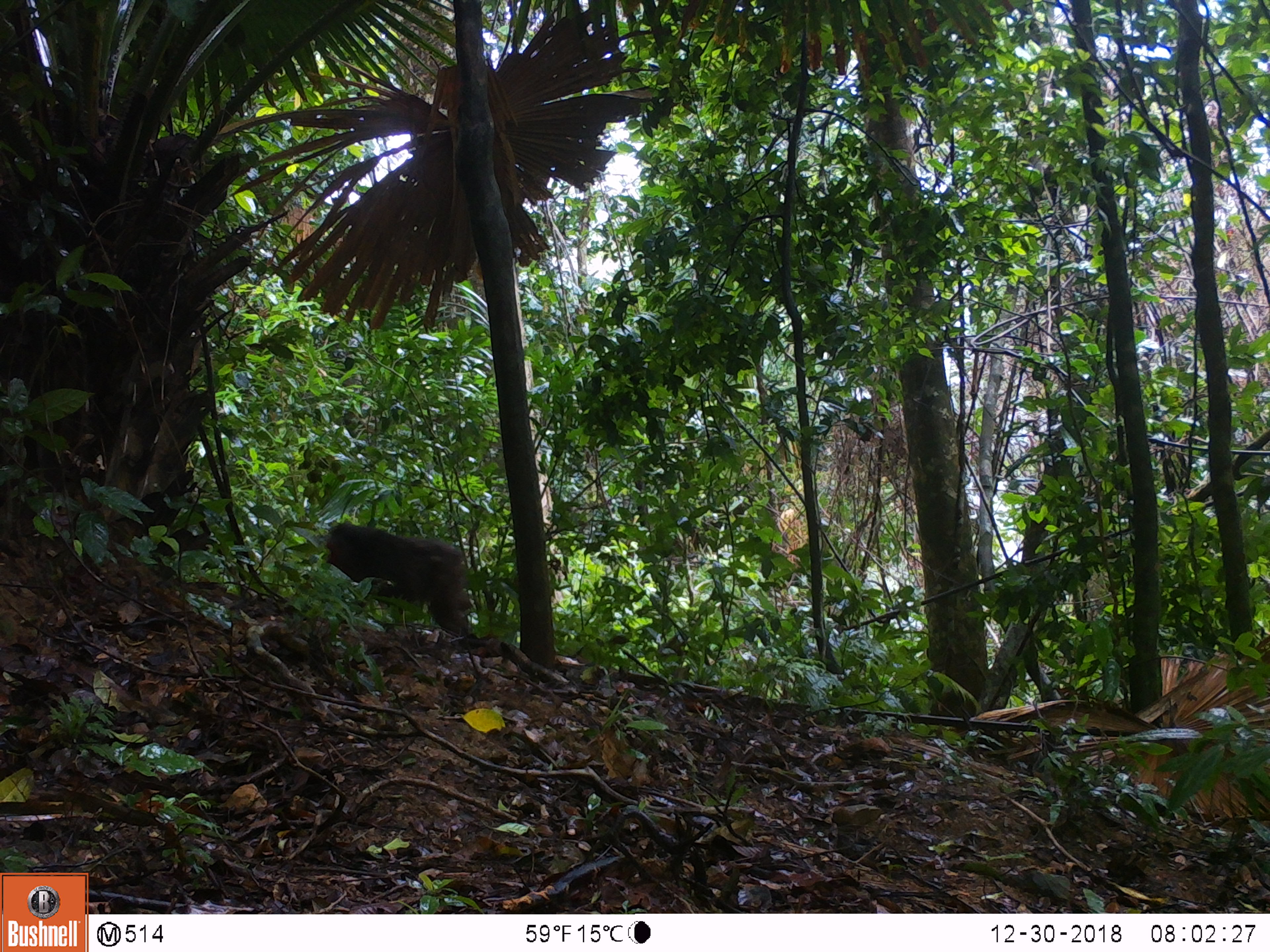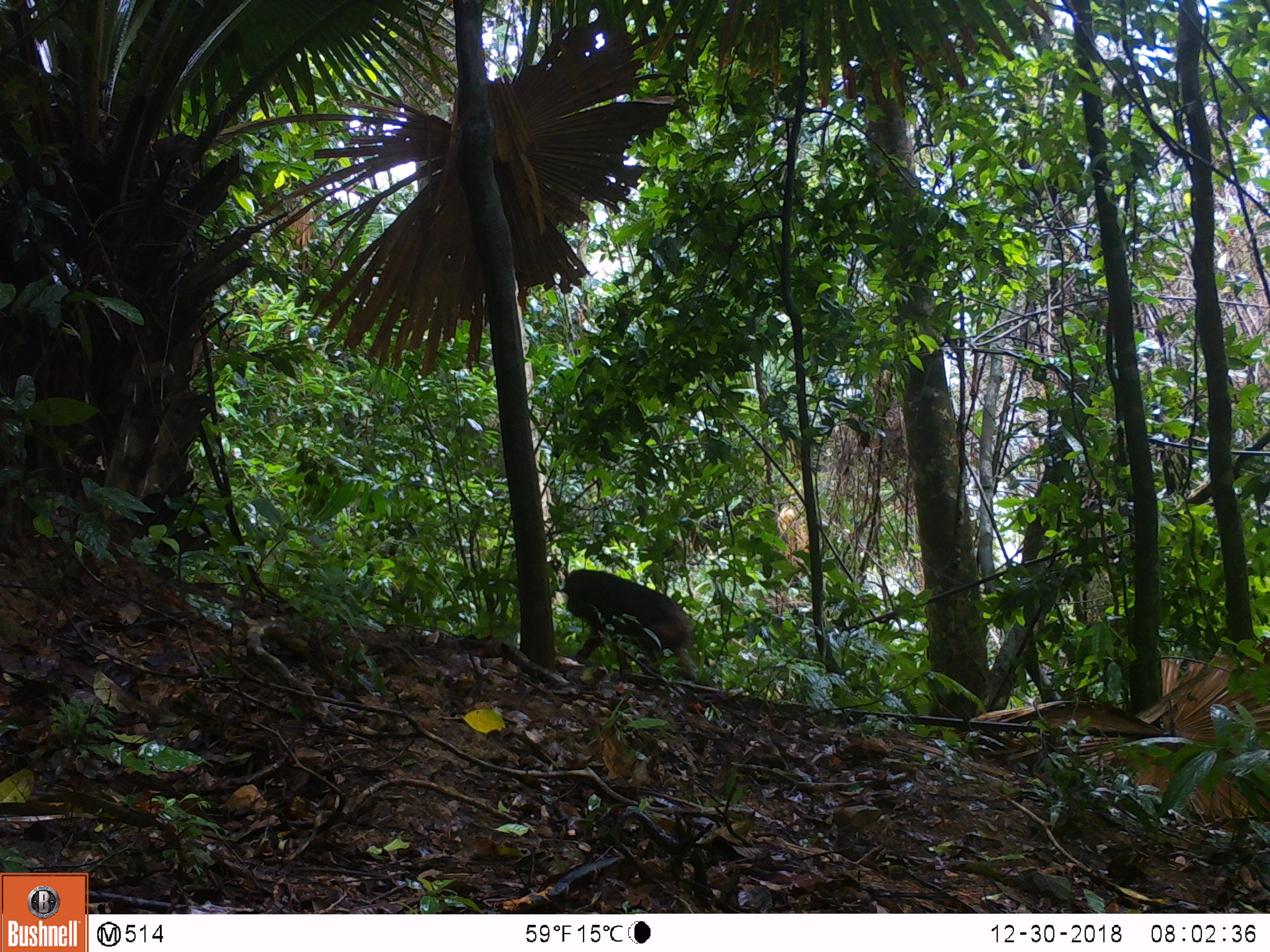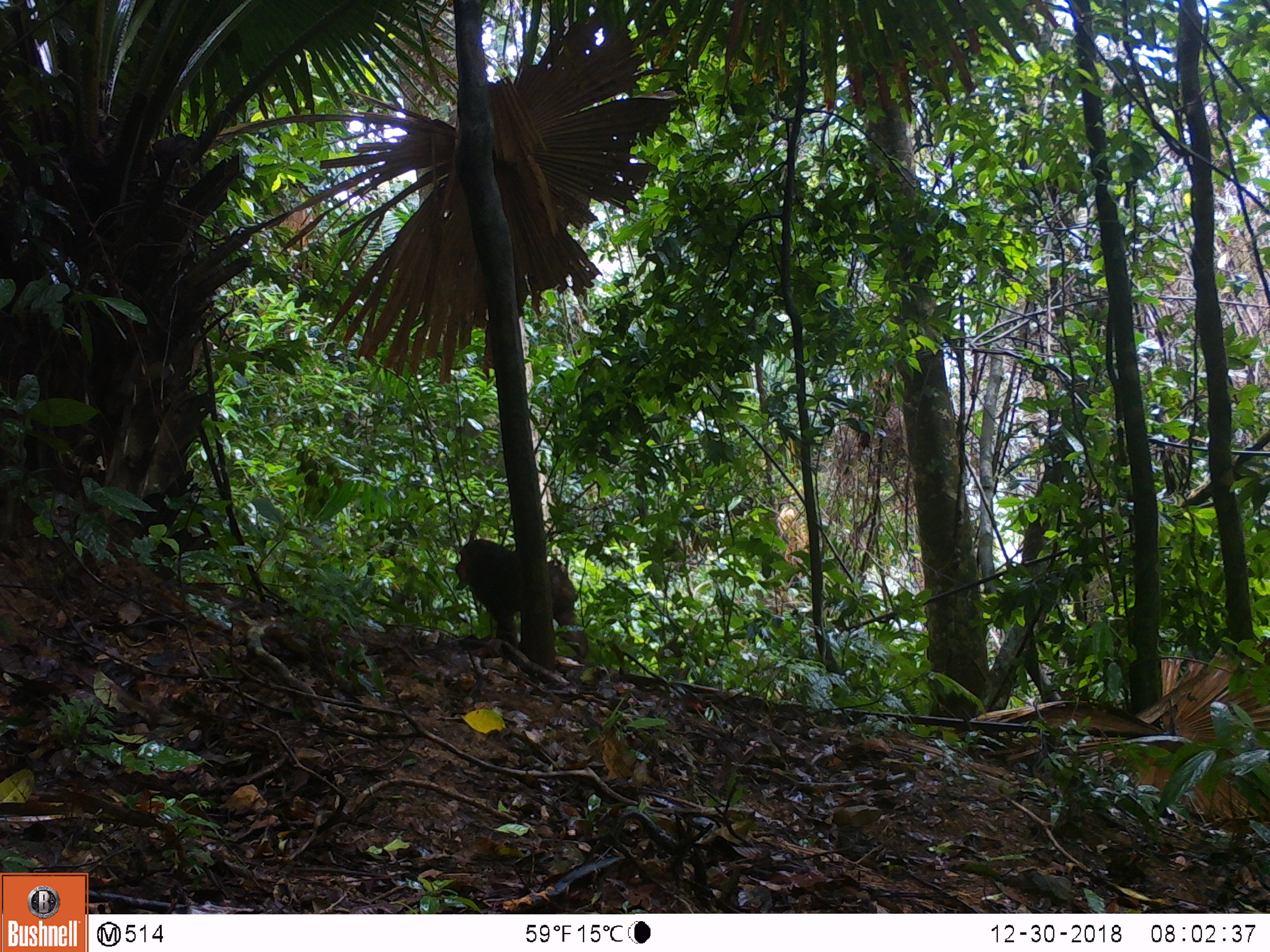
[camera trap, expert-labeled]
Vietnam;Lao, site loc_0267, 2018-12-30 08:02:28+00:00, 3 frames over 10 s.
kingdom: Animalia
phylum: Chordata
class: Mammalia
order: Primates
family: Cercopithecidae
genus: Macaca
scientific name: Macaca arctoides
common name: stump-tailed macaque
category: stump tailed macaque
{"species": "stump tailed macaque (stump-tailed macaque) (Macaca arctoides)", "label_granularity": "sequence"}